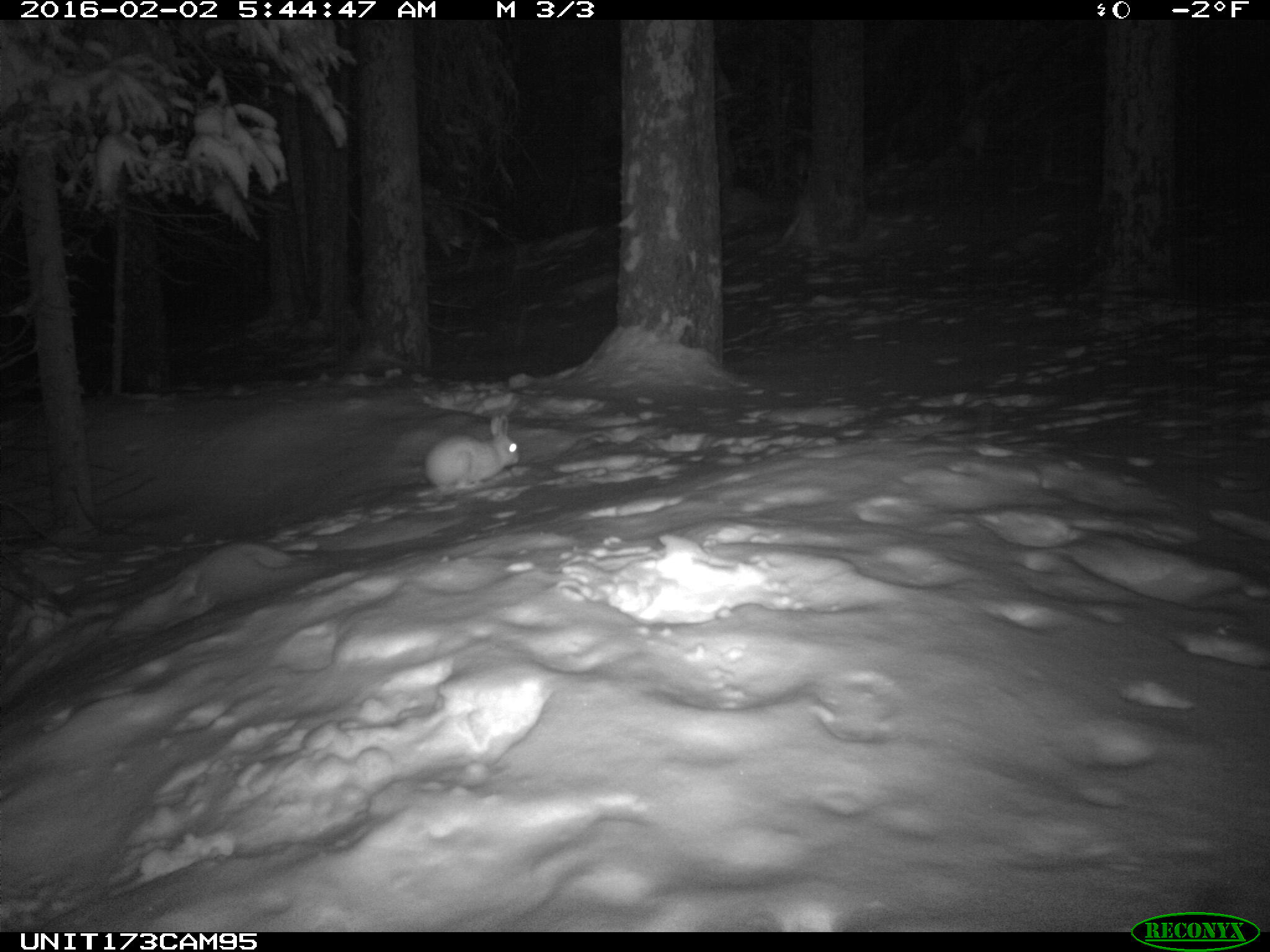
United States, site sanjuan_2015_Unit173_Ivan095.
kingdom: Animalia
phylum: Chordata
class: Mammalia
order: Lagomorpha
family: Leporidae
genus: Lepus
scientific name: Lepus americanus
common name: snowshoe hare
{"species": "Lepus americanus (snowshoe hare)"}